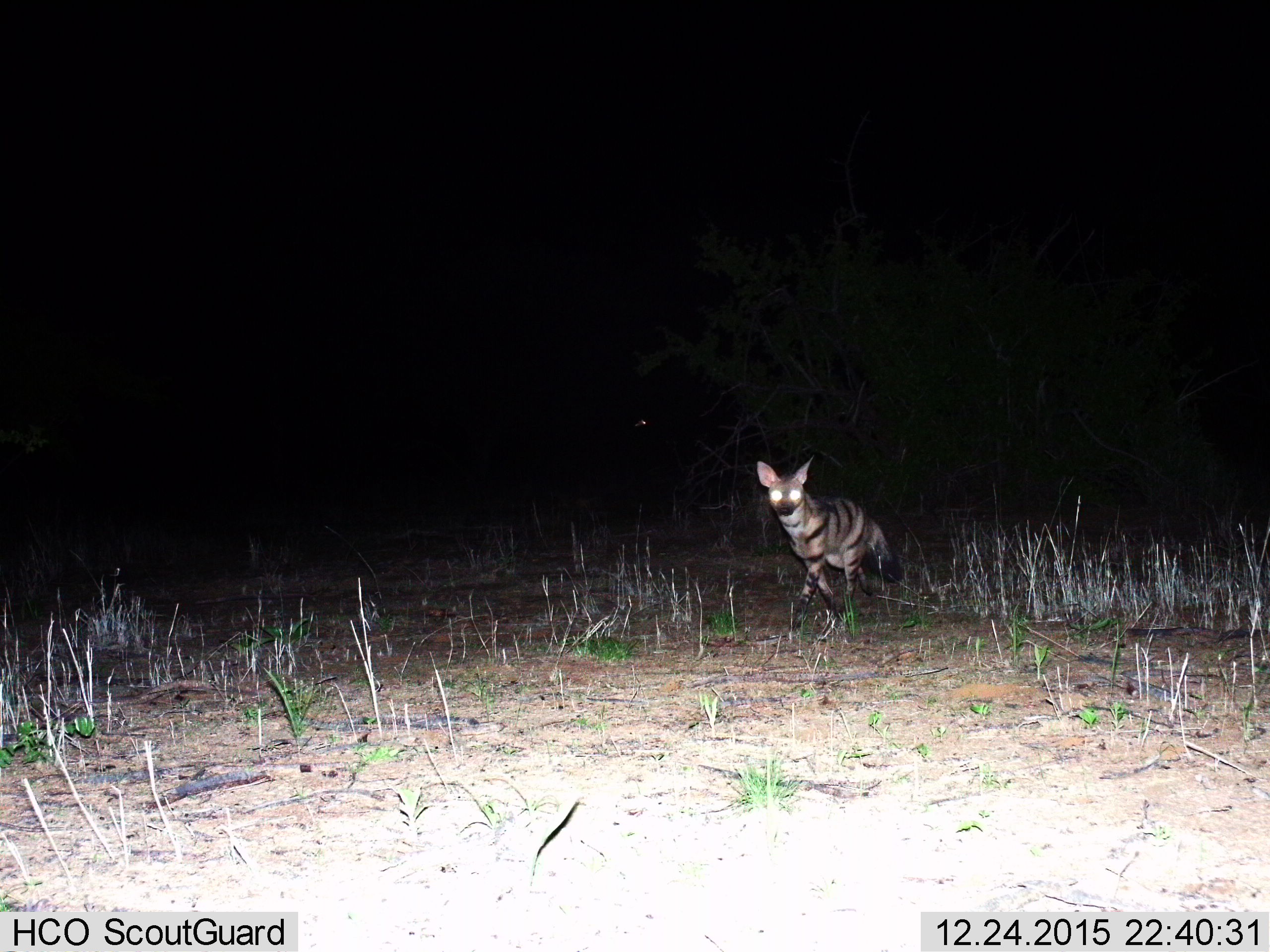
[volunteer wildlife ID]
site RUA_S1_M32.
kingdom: Animalia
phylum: Chordata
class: Mammalia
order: Carnivora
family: Hyaenidae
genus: Proteles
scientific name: Proteles cristatus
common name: aardwolf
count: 1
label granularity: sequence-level